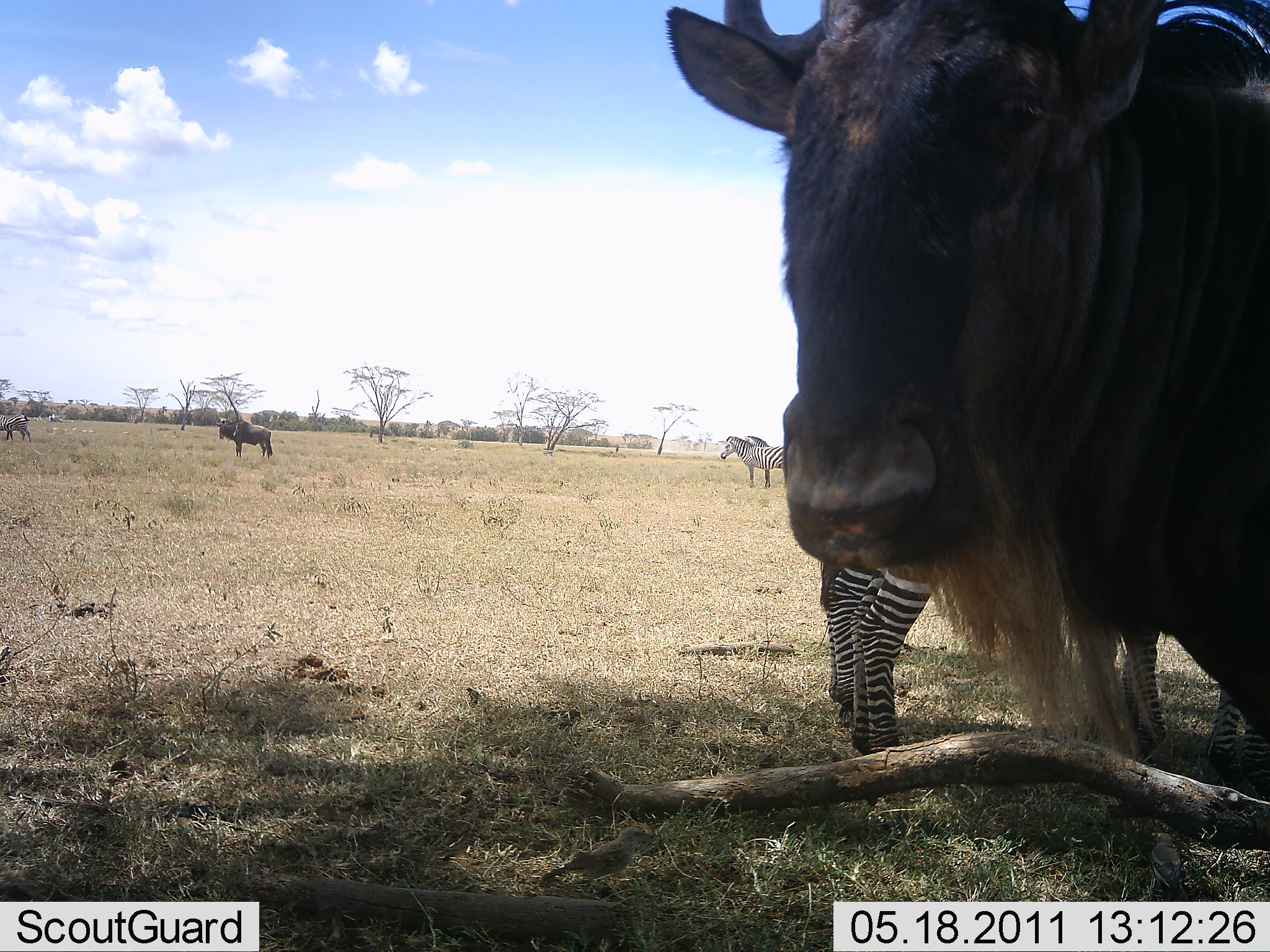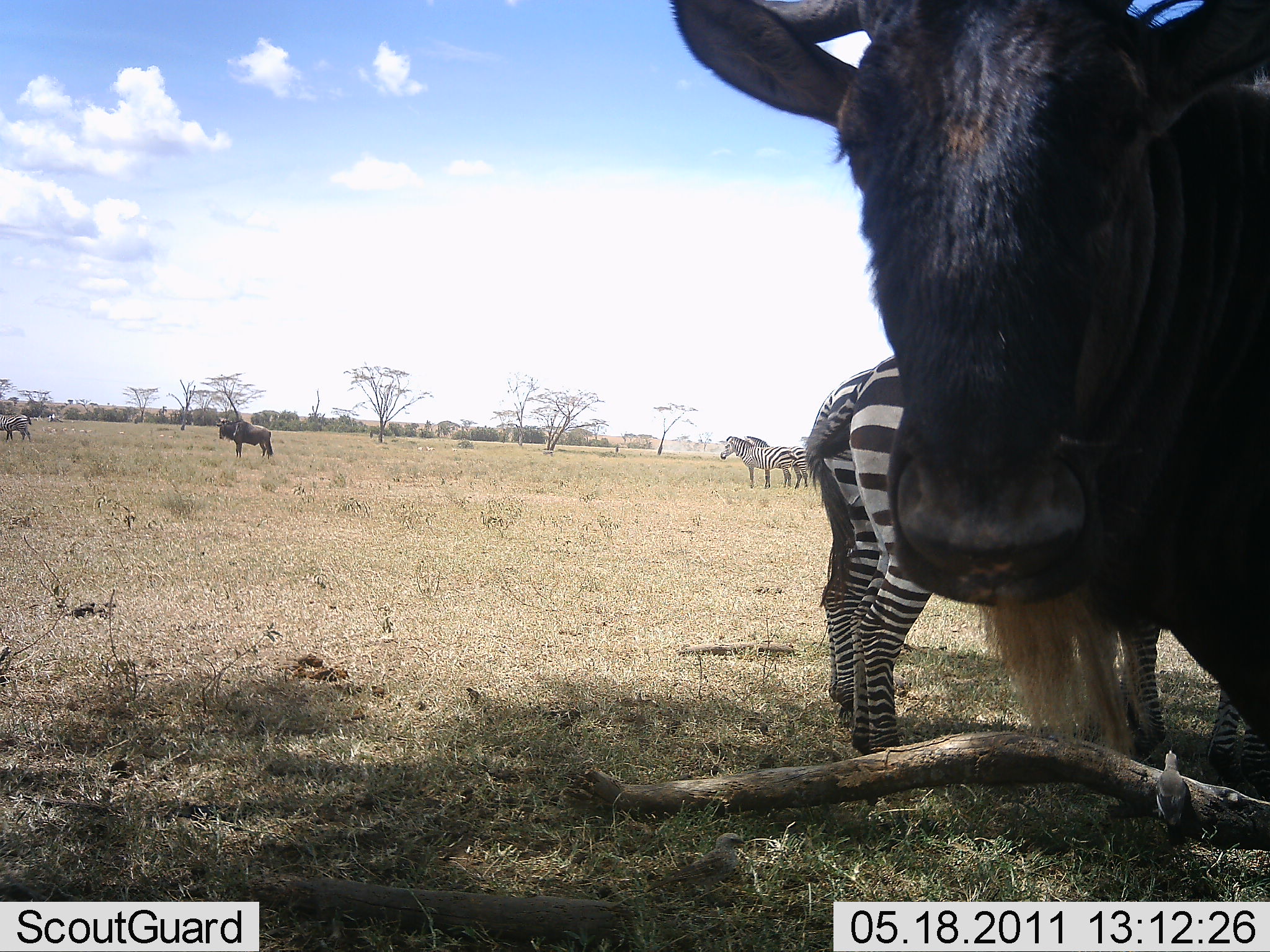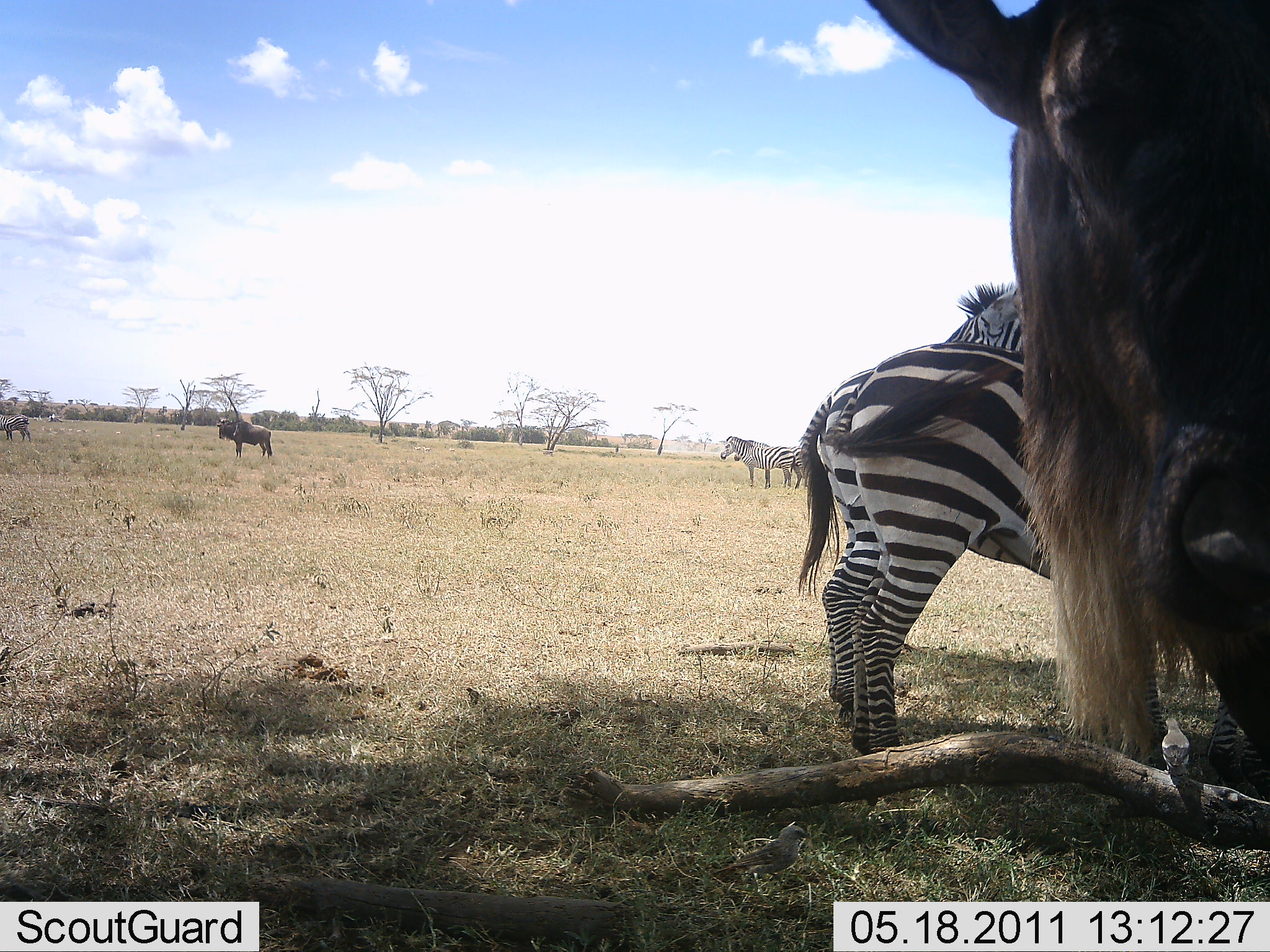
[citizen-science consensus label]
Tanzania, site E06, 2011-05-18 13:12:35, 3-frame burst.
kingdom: Animalia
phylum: Chordata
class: Mammalia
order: Artiodactyla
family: Bovidae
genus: Connochaetes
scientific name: Connochaetes taurinus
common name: blue wildebeest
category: wildebeest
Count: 3.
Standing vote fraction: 100%.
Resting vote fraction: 18%.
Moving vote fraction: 0%.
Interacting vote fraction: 9%.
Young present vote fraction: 0%.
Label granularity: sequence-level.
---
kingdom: Animalia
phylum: Chordata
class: Mammalia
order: Perissodactyla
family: Equidae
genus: Equus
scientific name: Equus quagga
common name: plains zebra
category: zebra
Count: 5.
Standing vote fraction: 100%.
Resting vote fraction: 17%.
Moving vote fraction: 8%.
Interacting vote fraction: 0%.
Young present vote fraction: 0%.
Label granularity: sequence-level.